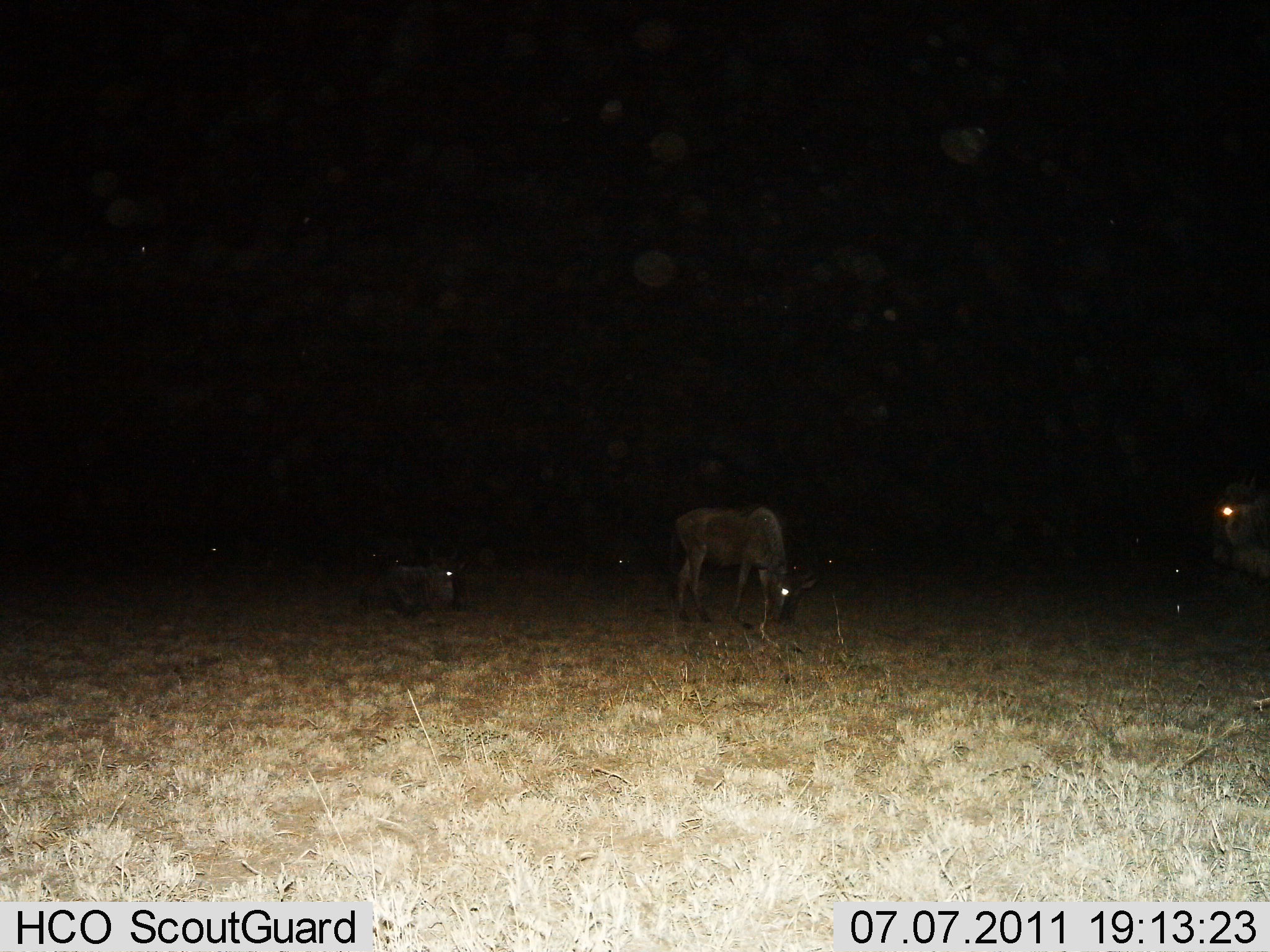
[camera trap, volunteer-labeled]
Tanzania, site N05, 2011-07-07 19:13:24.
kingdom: Animalia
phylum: Chordata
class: Mammalia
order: Artiodactyla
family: Bovidae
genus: Connochaetes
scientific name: Connochaetes taurinus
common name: blue wildebeest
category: wildebeest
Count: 5.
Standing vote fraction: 43%.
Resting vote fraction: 57%.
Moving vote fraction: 14%.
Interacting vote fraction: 0%.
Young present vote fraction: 0%.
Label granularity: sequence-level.